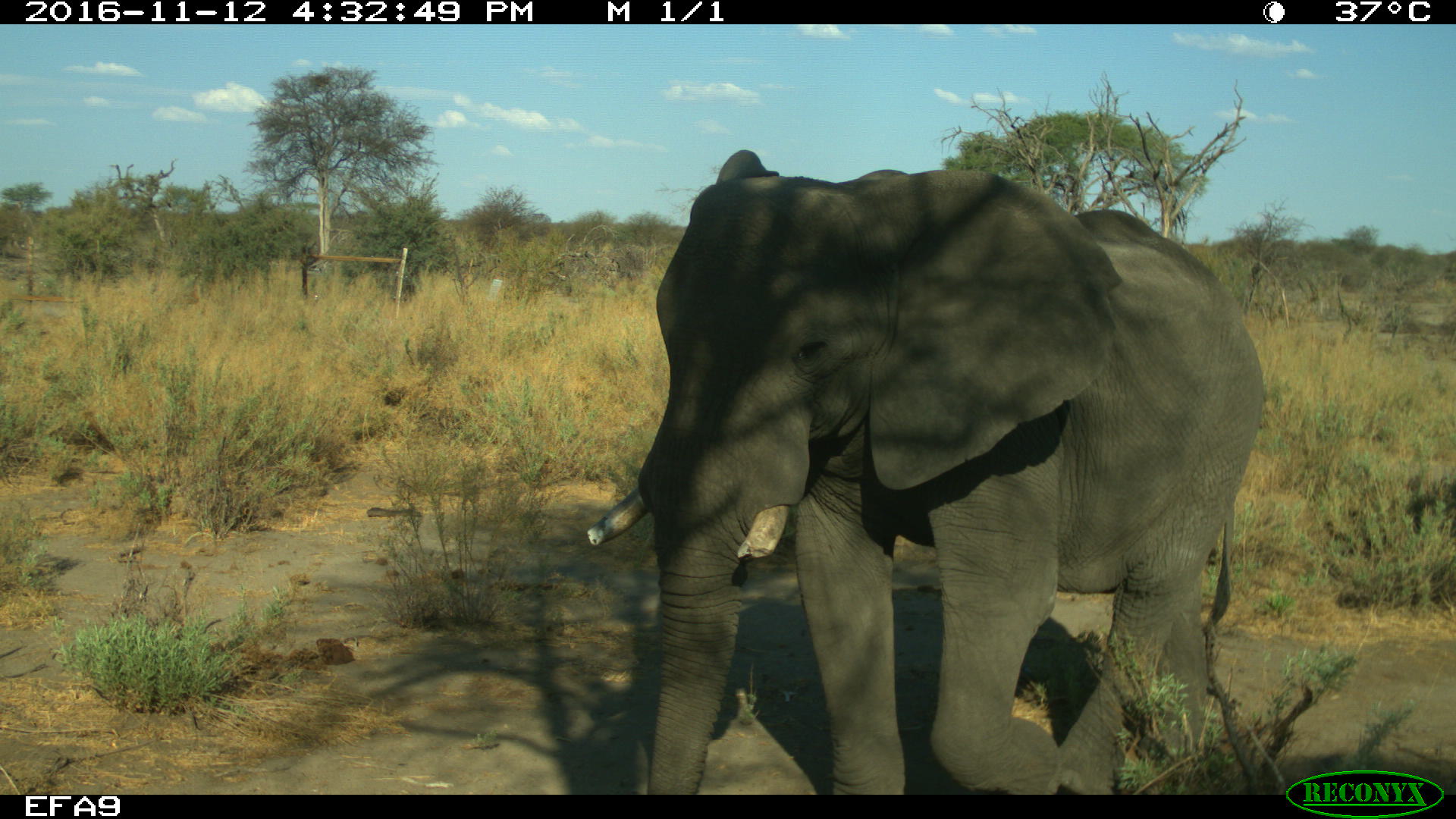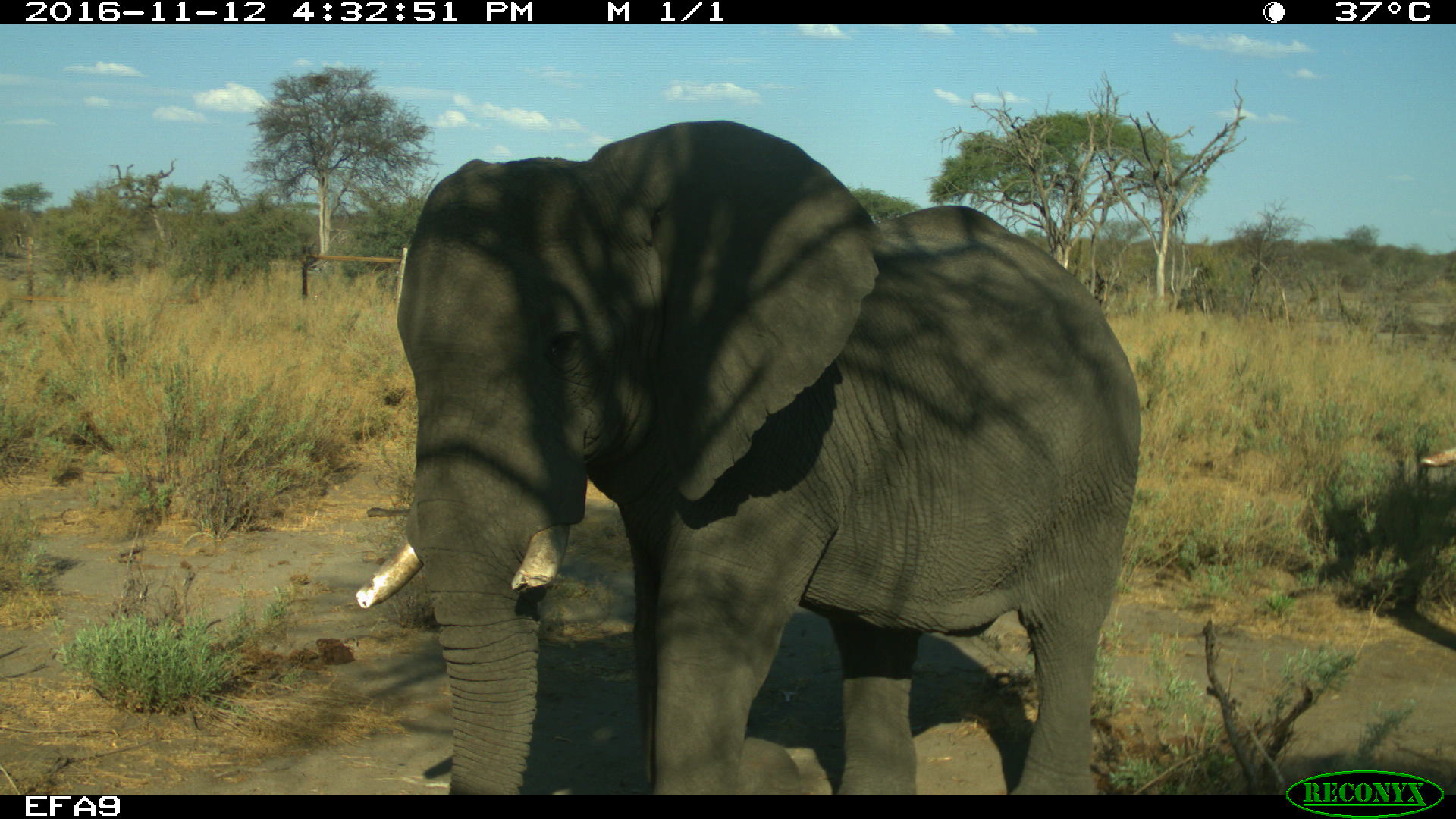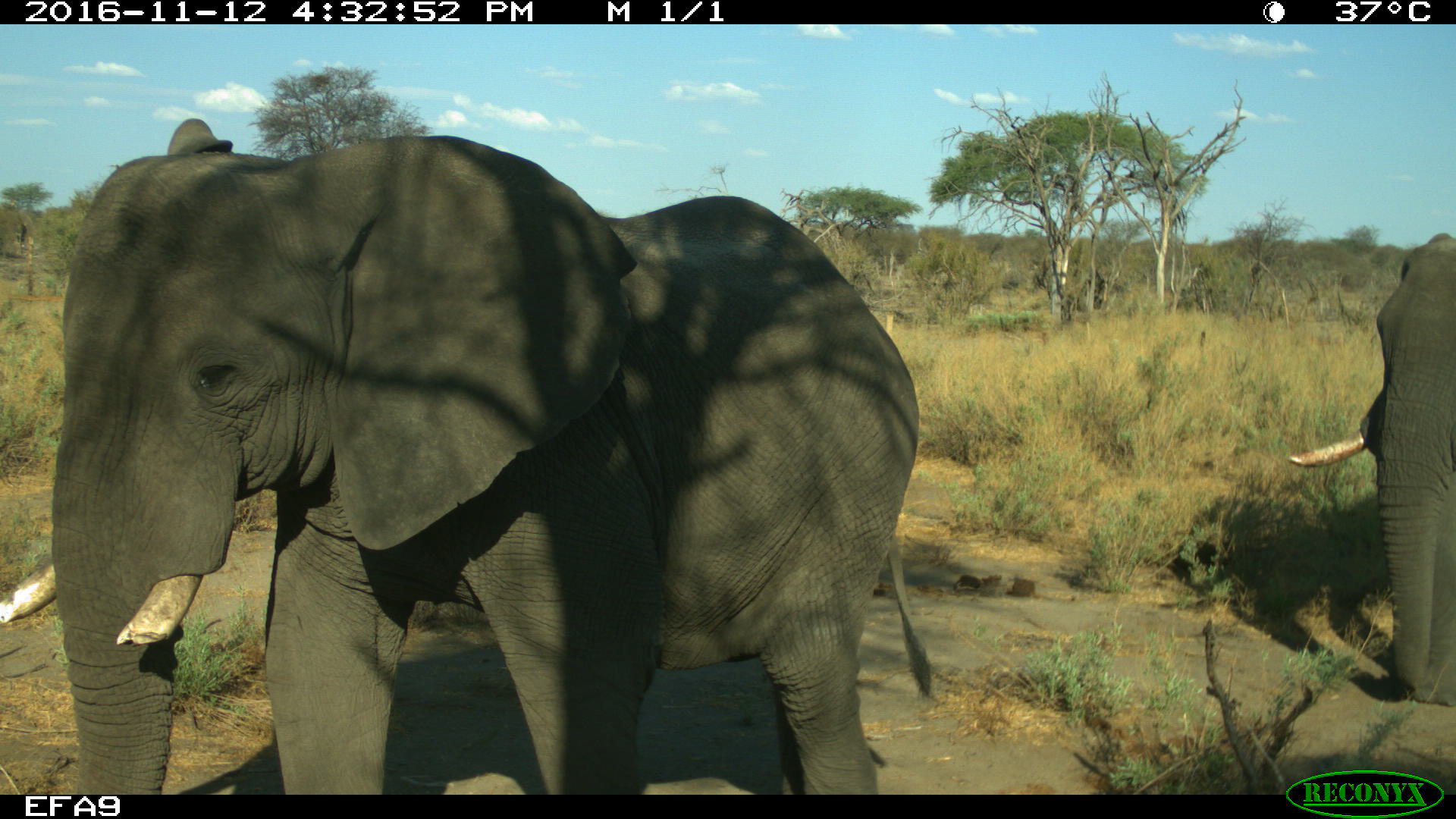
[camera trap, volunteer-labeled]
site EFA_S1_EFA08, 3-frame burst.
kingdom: Animalia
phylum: Chordata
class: Mammalia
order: Proboscidea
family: Elephantidae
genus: Loxodonta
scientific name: Loxodonta africana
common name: african bush elephant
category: elephant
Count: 2.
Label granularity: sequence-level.